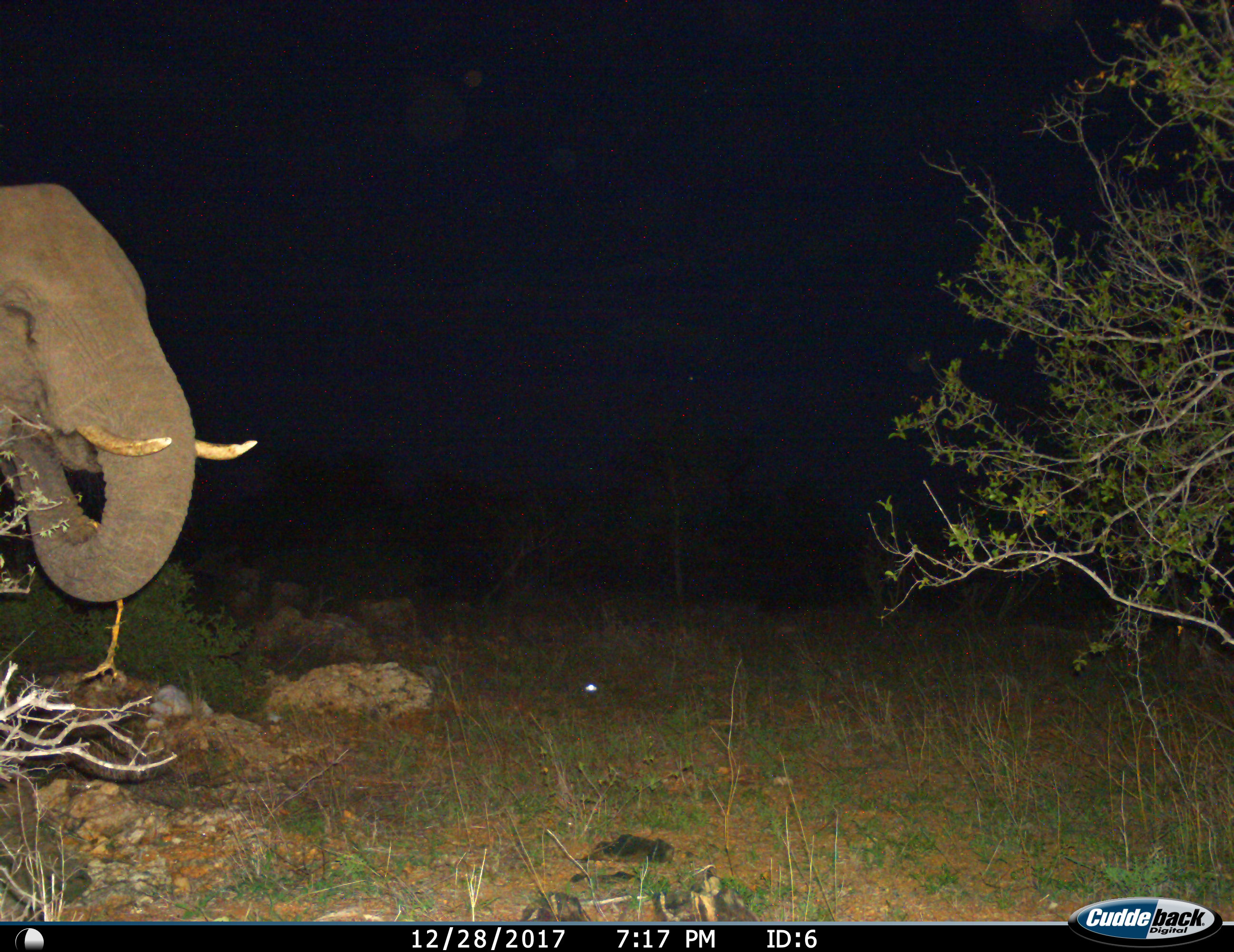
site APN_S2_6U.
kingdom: Animalia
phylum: Chordata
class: Mammalia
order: Proboscidea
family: Elephantidae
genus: Loxodonta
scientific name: Loxodonta africana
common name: african bush elephant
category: elephant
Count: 1.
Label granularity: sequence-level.